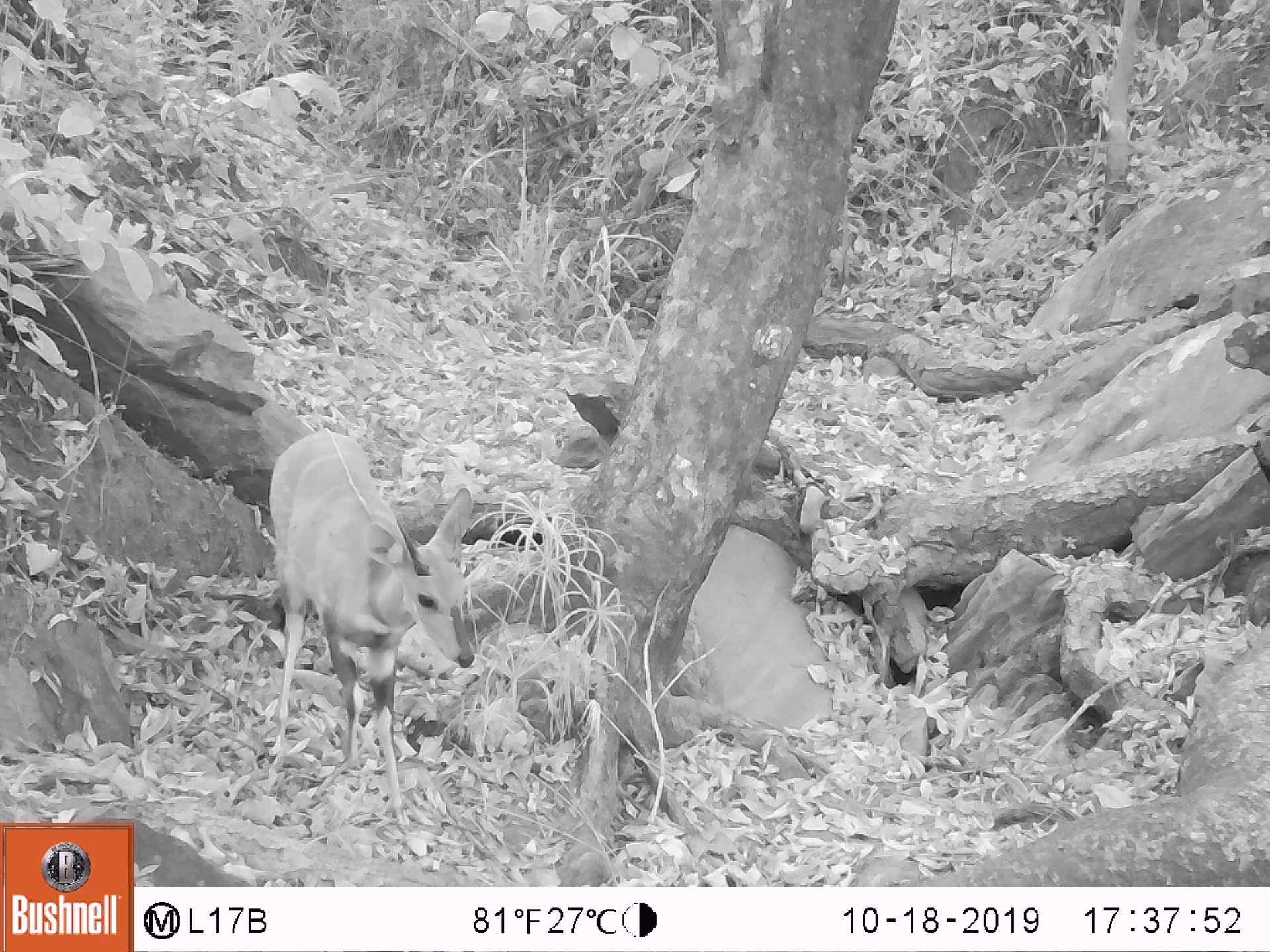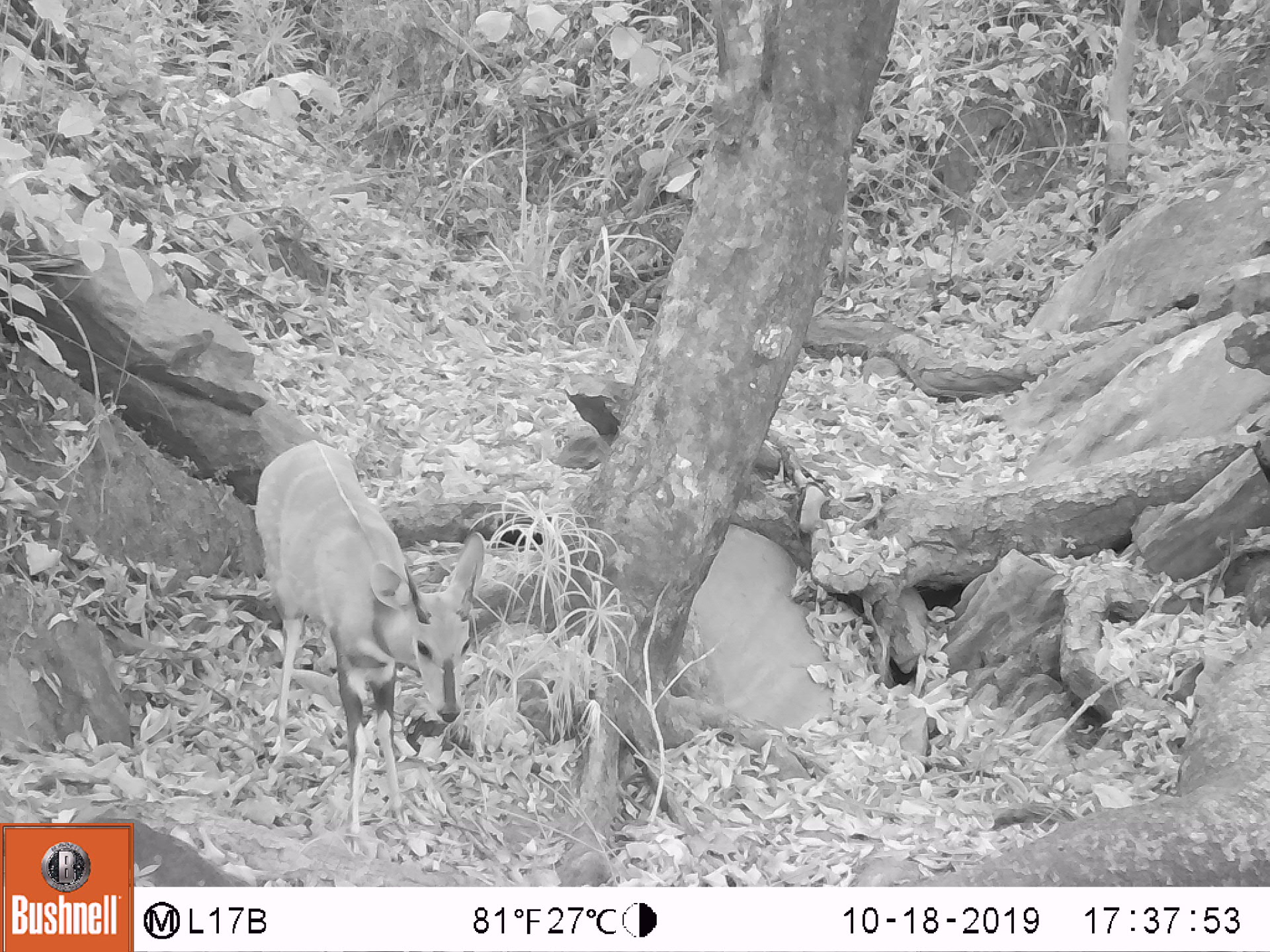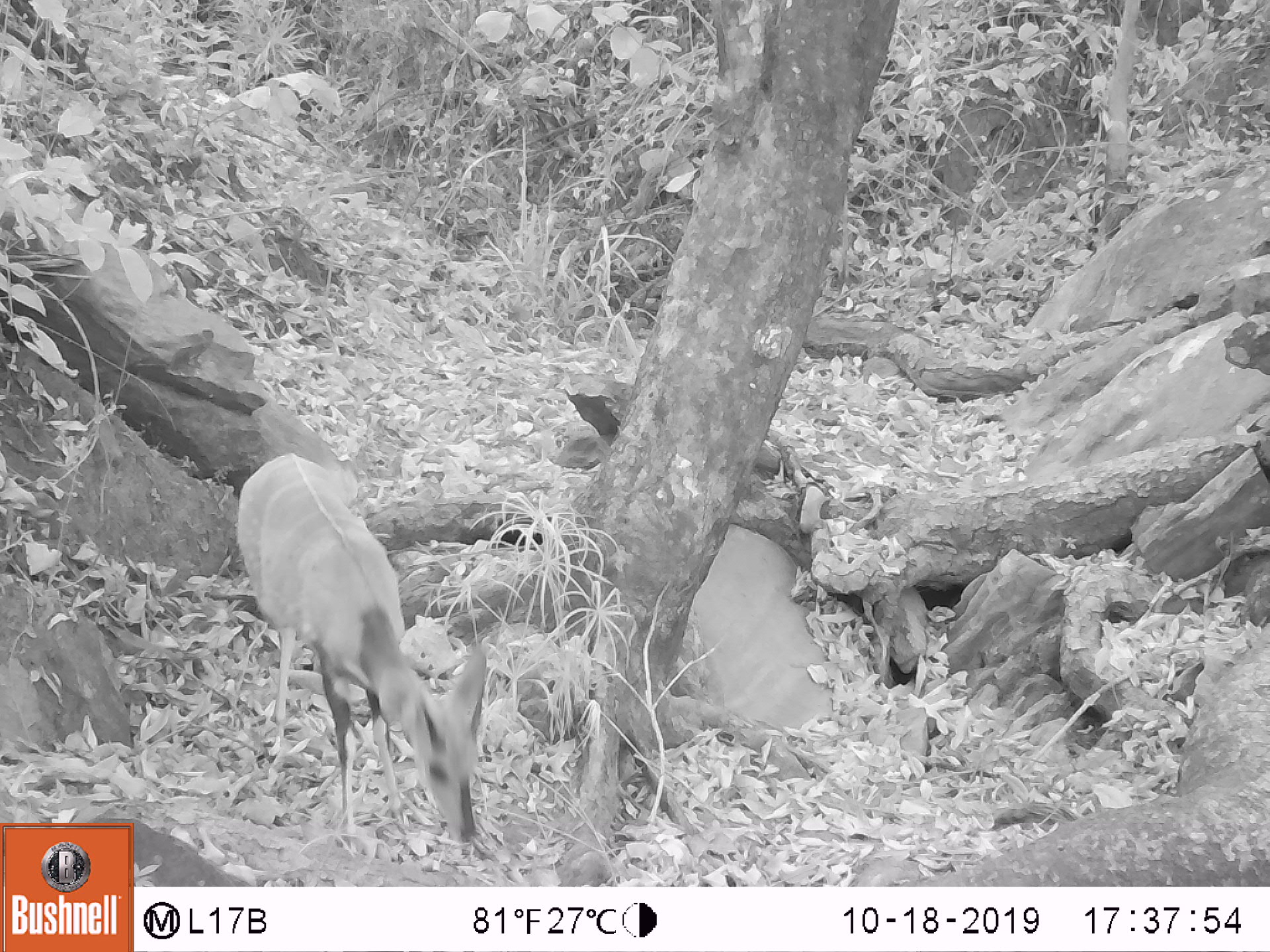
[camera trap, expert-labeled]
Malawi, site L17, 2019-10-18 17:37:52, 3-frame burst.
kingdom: Animalia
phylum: Chordata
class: Mammalia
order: Artiodactyla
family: Bovidae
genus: Tragelaphus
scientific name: Tragelaphus sylvaticus sylvaticus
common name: cape bushbuck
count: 1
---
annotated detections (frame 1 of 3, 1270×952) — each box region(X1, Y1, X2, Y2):
cape bushbuck: region(258, 426, 477, 838)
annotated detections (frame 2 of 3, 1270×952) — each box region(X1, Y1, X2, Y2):
cape bushbuck: region(248, 432, 487, 848)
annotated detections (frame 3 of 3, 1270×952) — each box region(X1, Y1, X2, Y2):
cape bushbuck: region(238, 449, 486, 855)